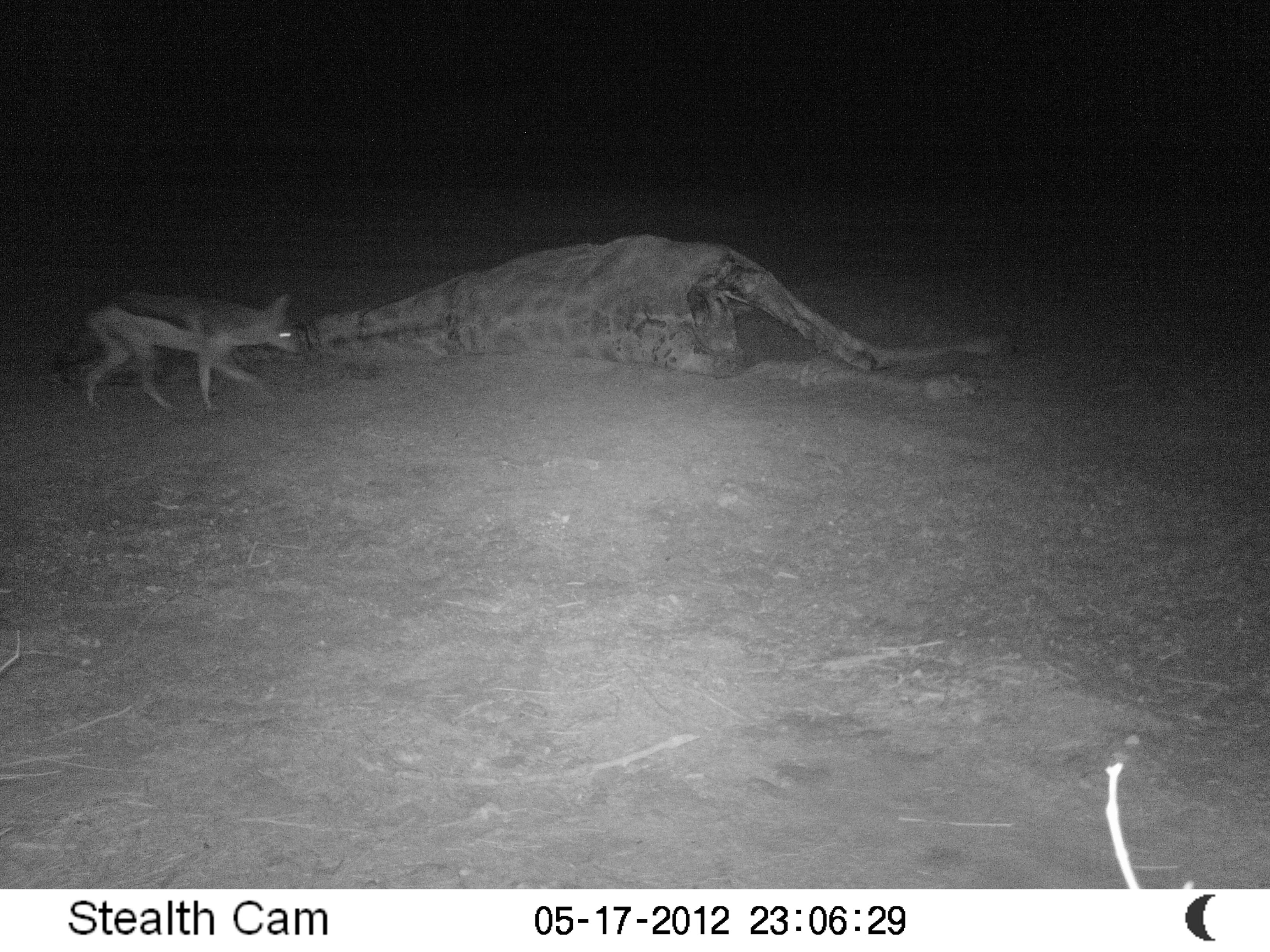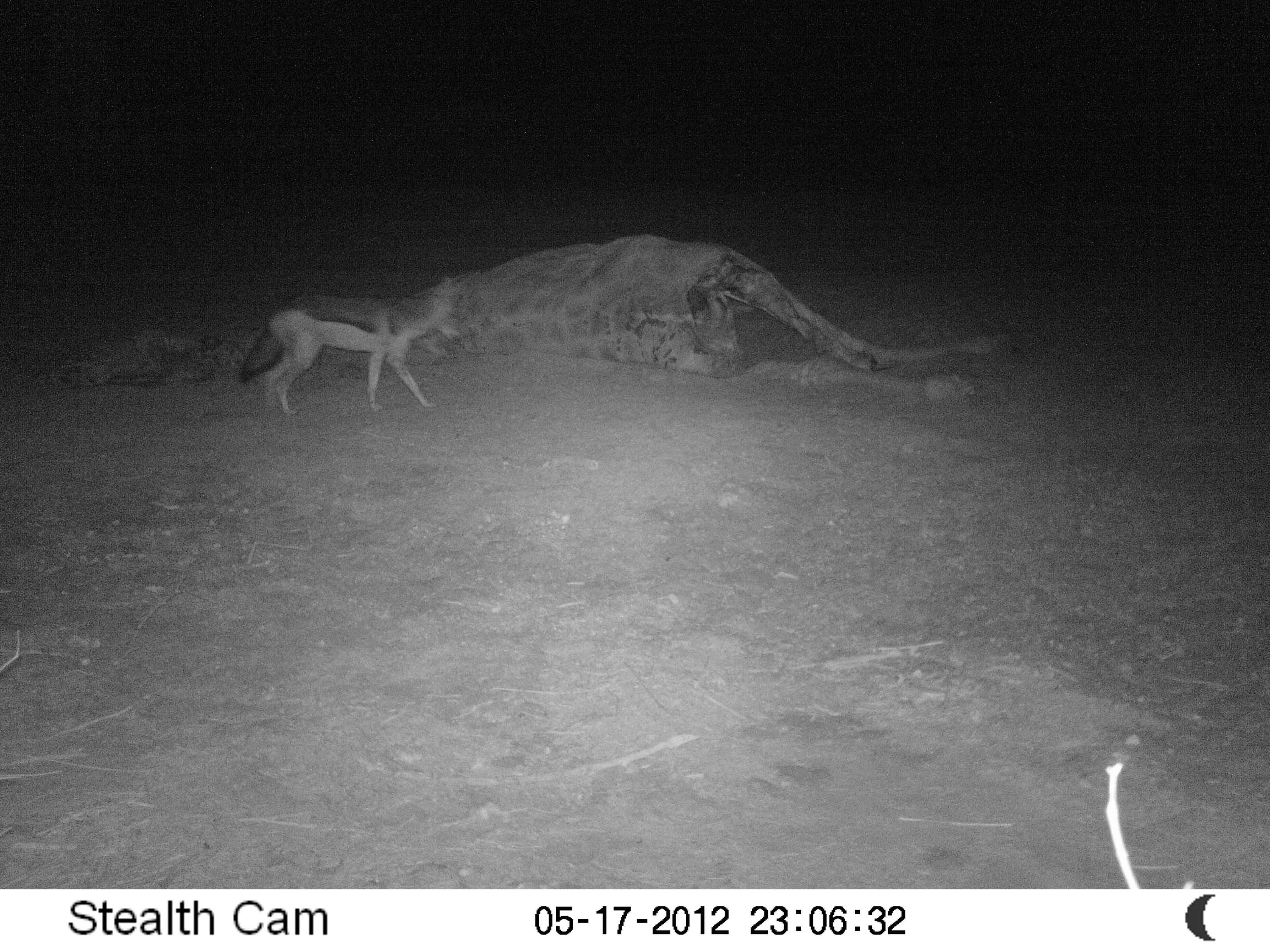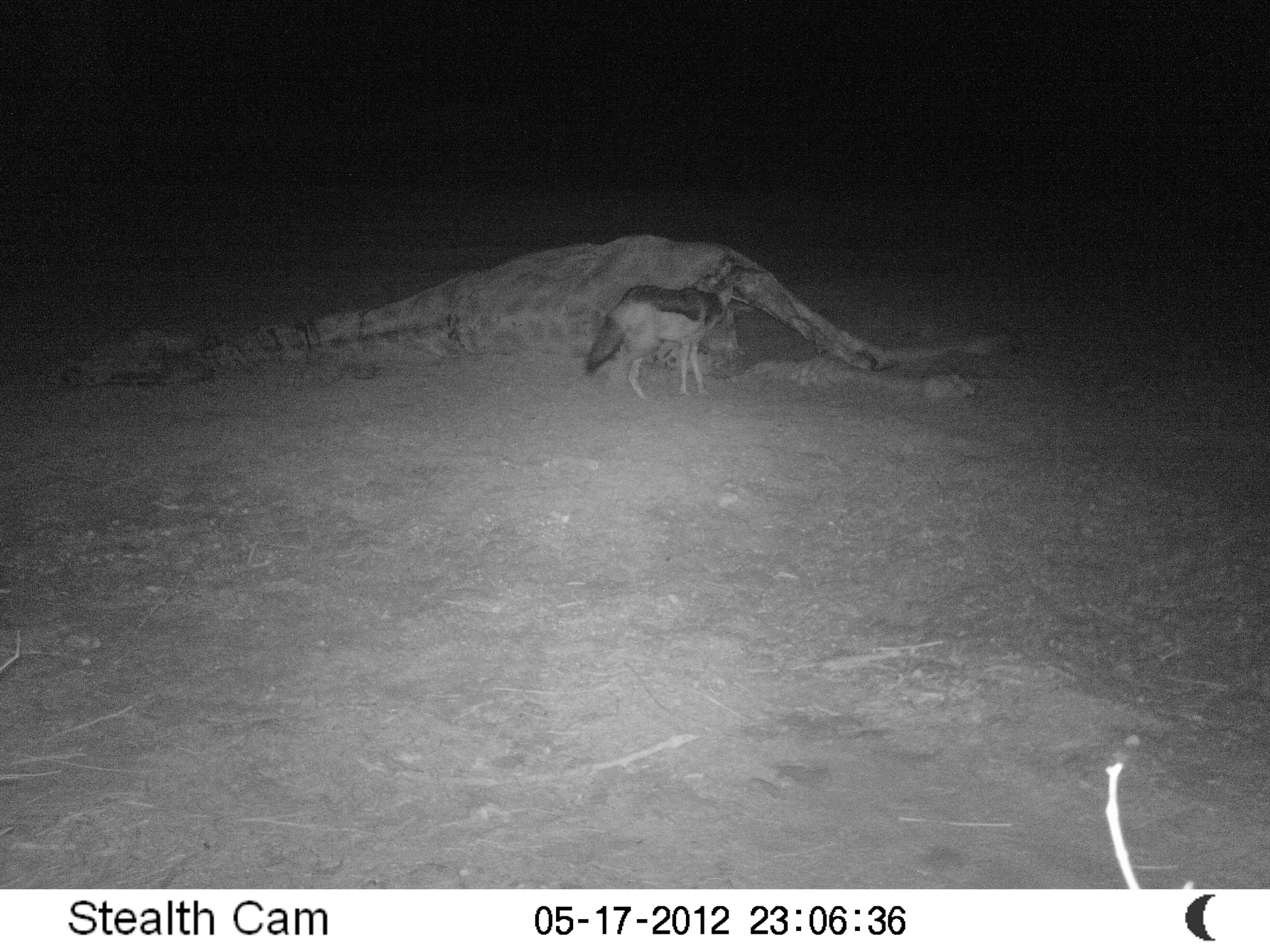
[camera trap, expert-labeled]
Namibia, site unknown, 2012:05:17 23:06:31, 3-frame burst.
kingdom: Animalia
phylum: Chordata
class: Mammalia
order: Carnivora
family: Canidae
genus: Lupulella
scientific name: Lupulella mesomelas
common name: black-backed jackal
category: canis mesomelas